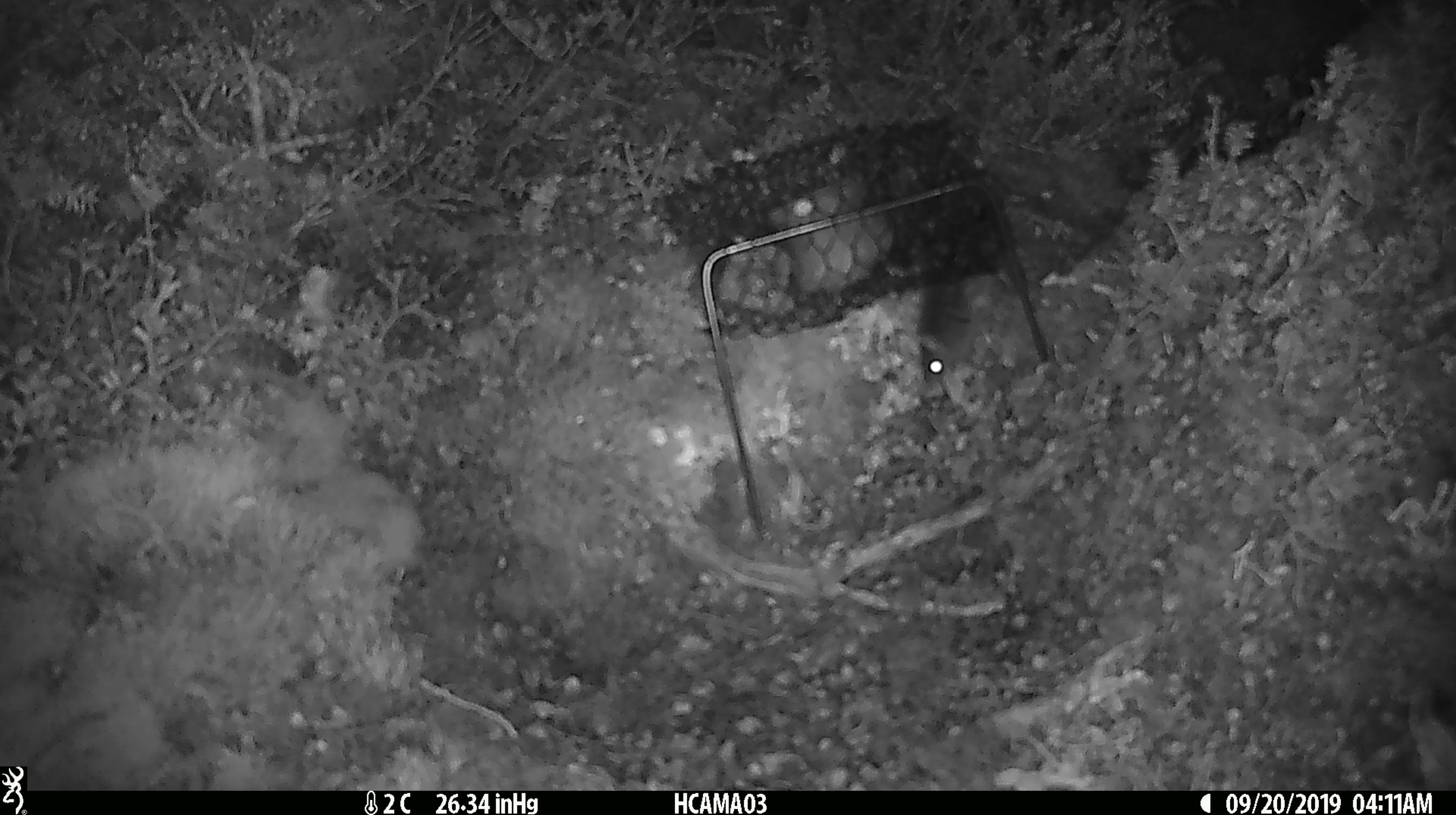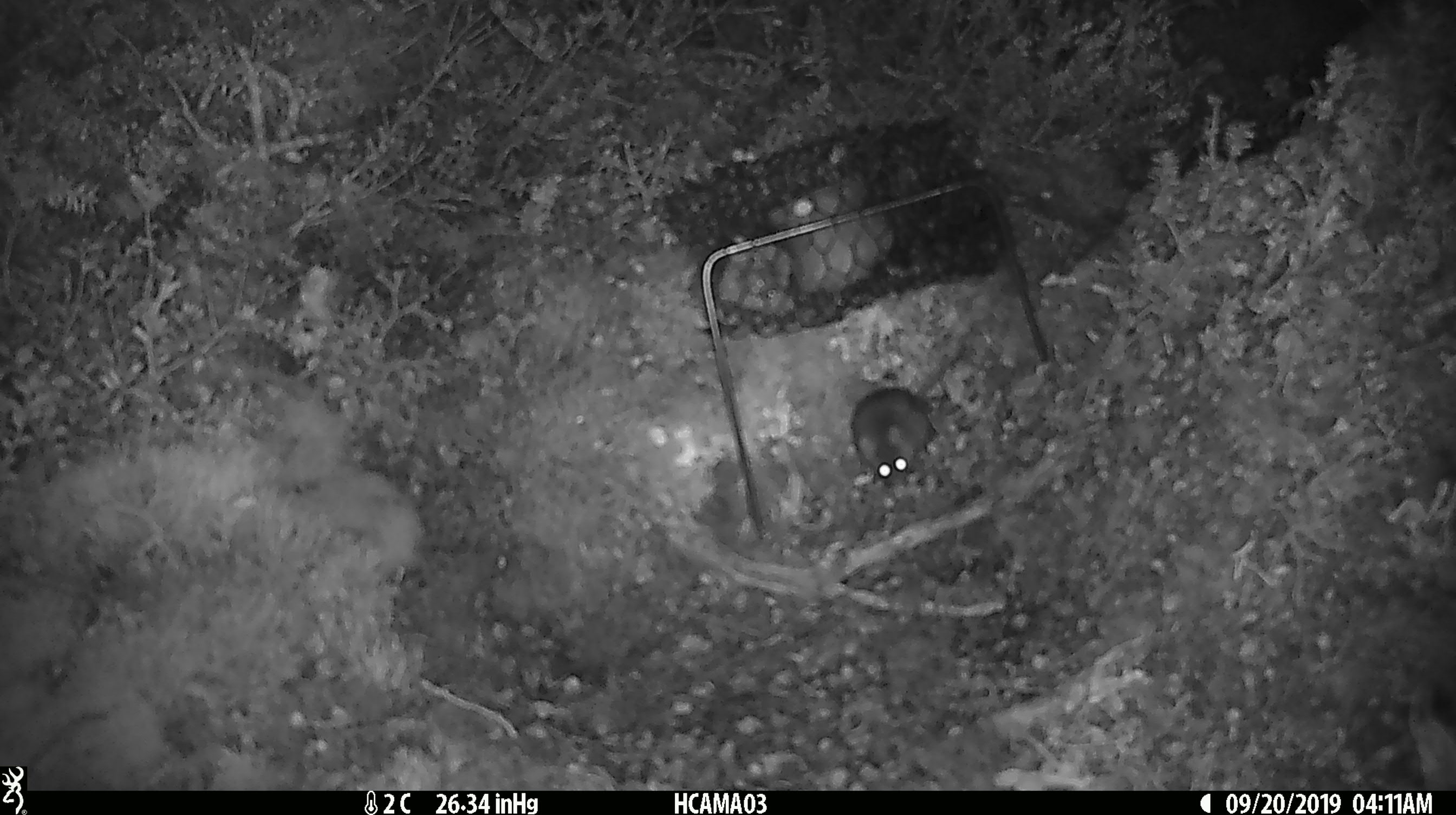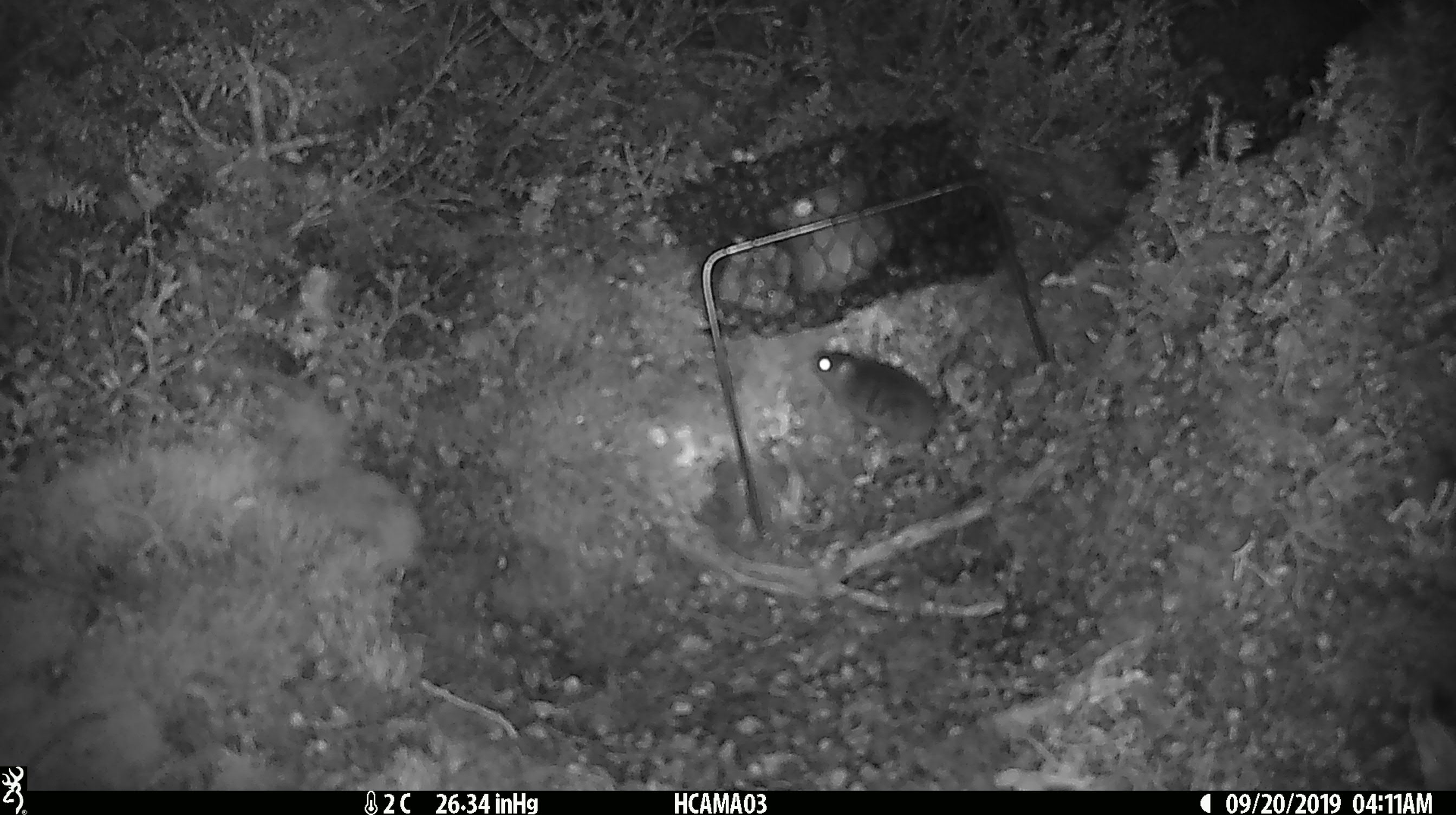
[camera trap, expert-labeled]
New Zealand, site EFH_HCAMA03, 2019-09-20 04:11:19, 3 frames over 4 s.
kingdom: Animalia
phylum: Chordata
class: Mammalia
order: Rodentia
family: Muridae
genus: Mus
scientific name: Mus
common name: mouse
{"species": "mouse (Mus)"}